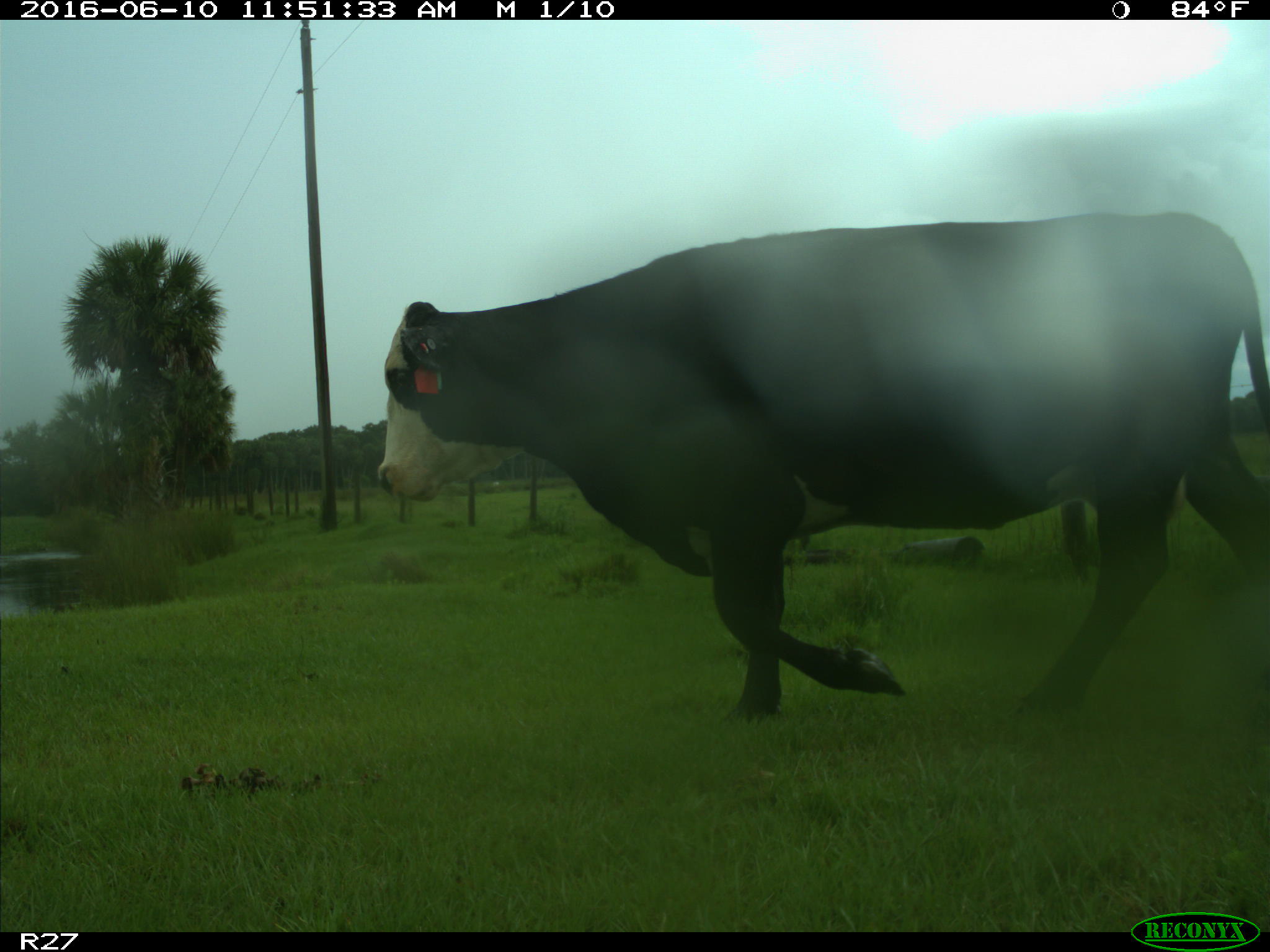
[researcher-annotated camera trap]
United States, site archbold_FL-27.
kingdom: Animalia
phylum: Chordata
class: Mammalia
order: Artiodactyla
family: Bovidae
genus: Bos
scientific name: Bos taurus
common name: domestic cow